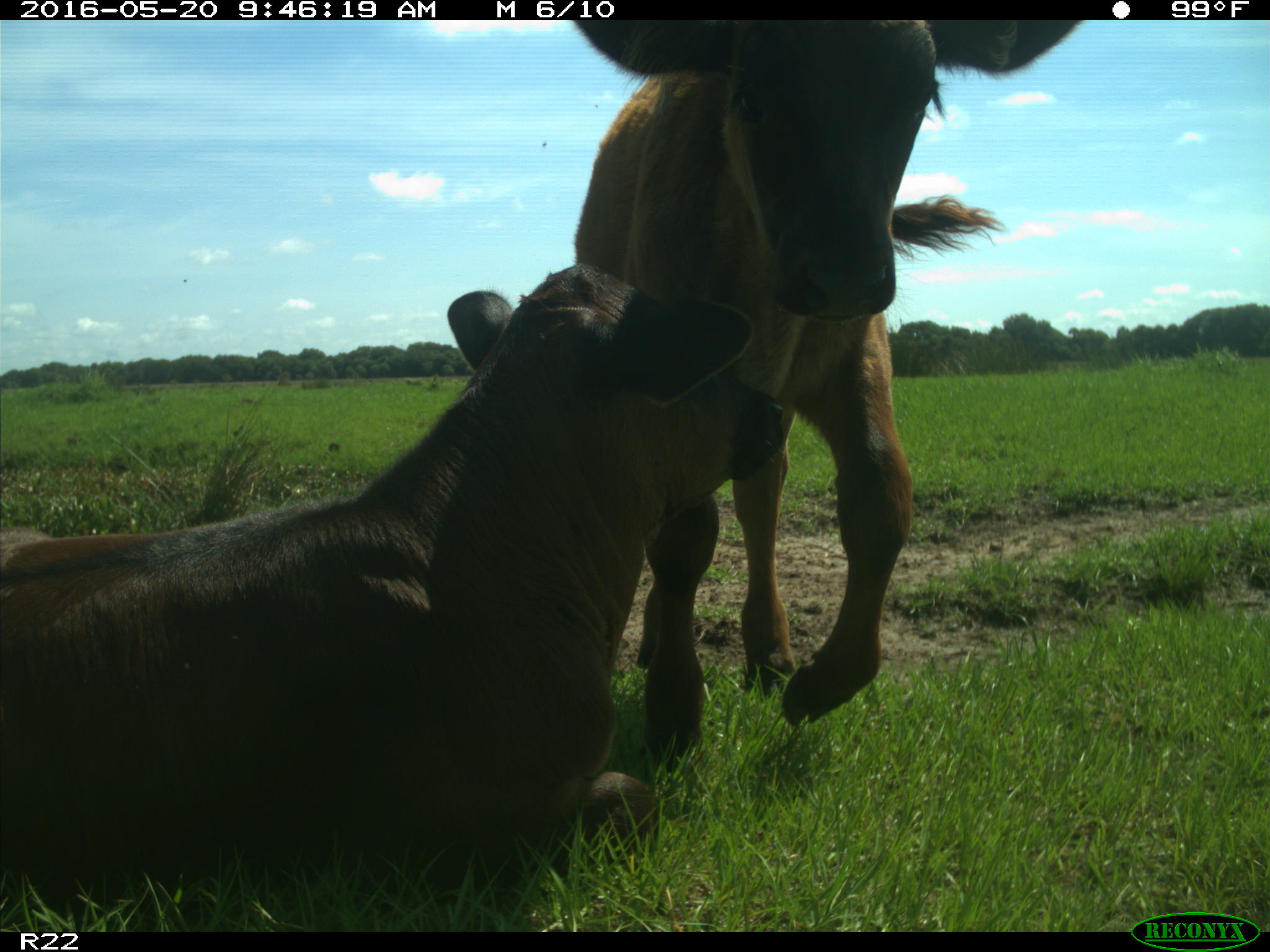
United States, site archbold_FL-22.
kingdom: Animalia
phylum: Chordata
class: Mammalia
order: Artiodactyla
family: Bovidae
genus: Bos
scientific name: Bos taurus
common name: domestic cow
Bos taurus (domestic cow).